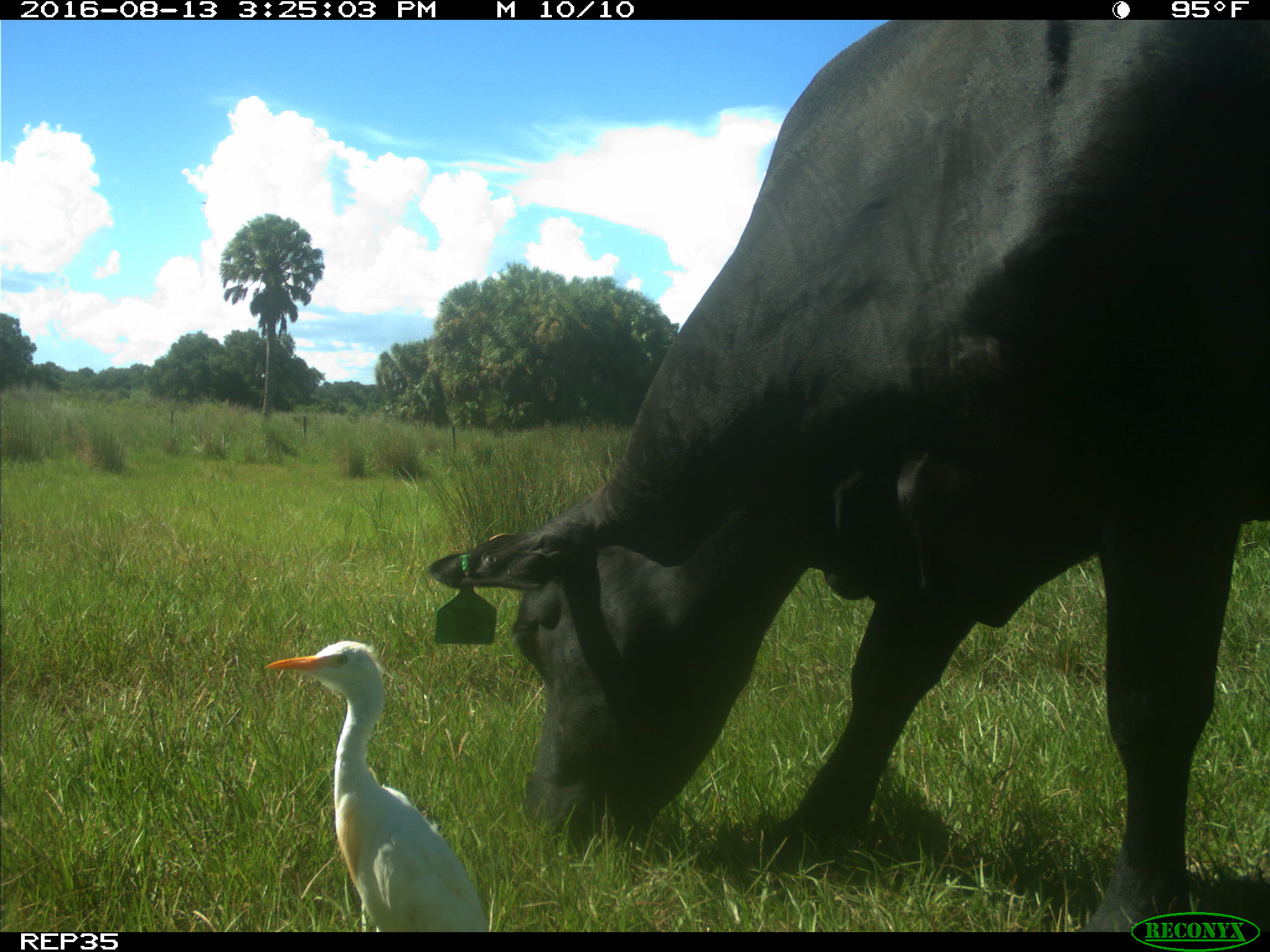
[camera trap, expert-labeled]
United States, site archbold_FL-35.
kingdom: Animalia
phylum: Chordata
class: Mammalia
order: Artiodactyla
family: Bovidae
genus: Bos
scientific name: Bos taurus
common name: domestic cow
Bos taurus (domestic cow).